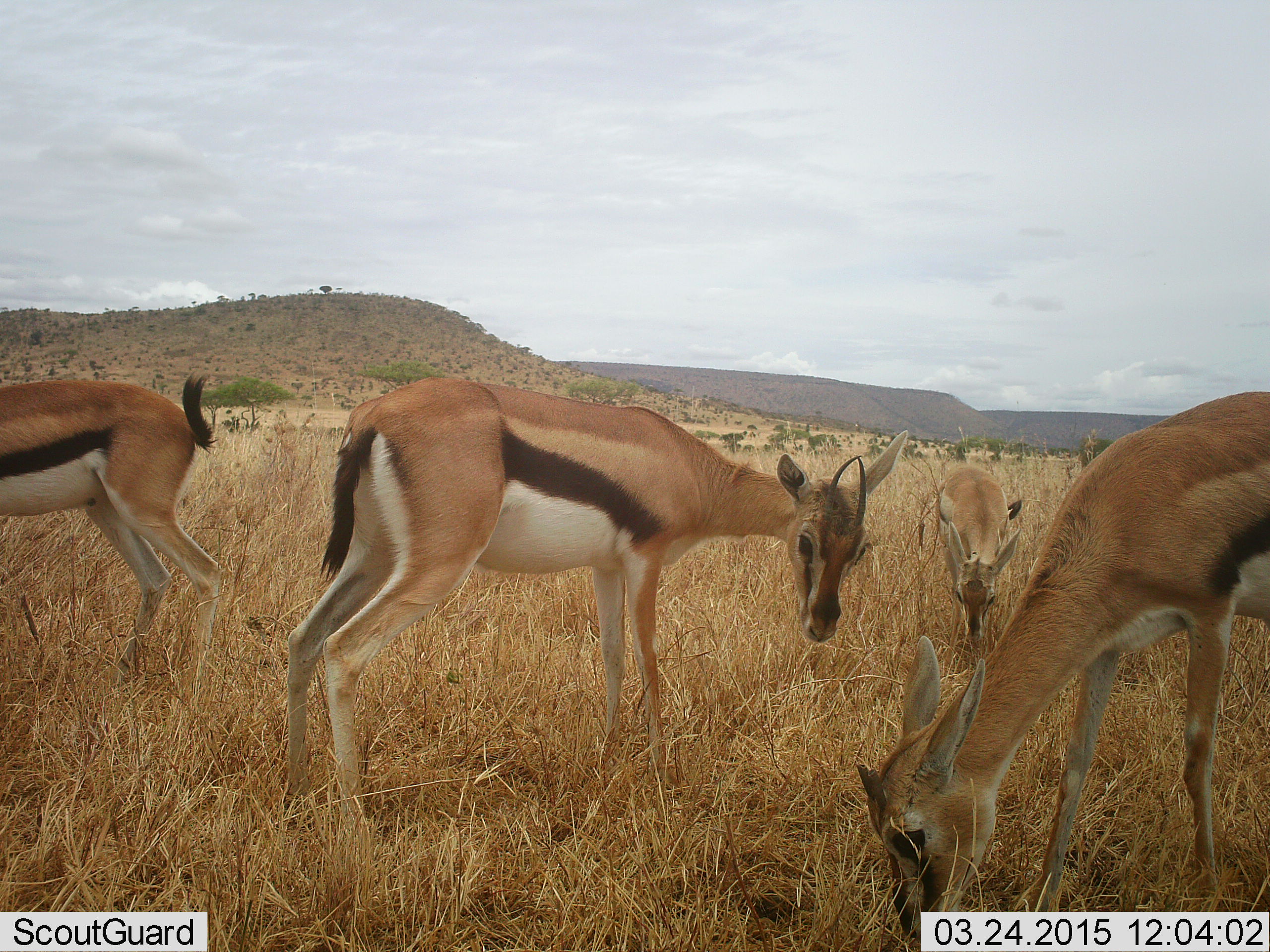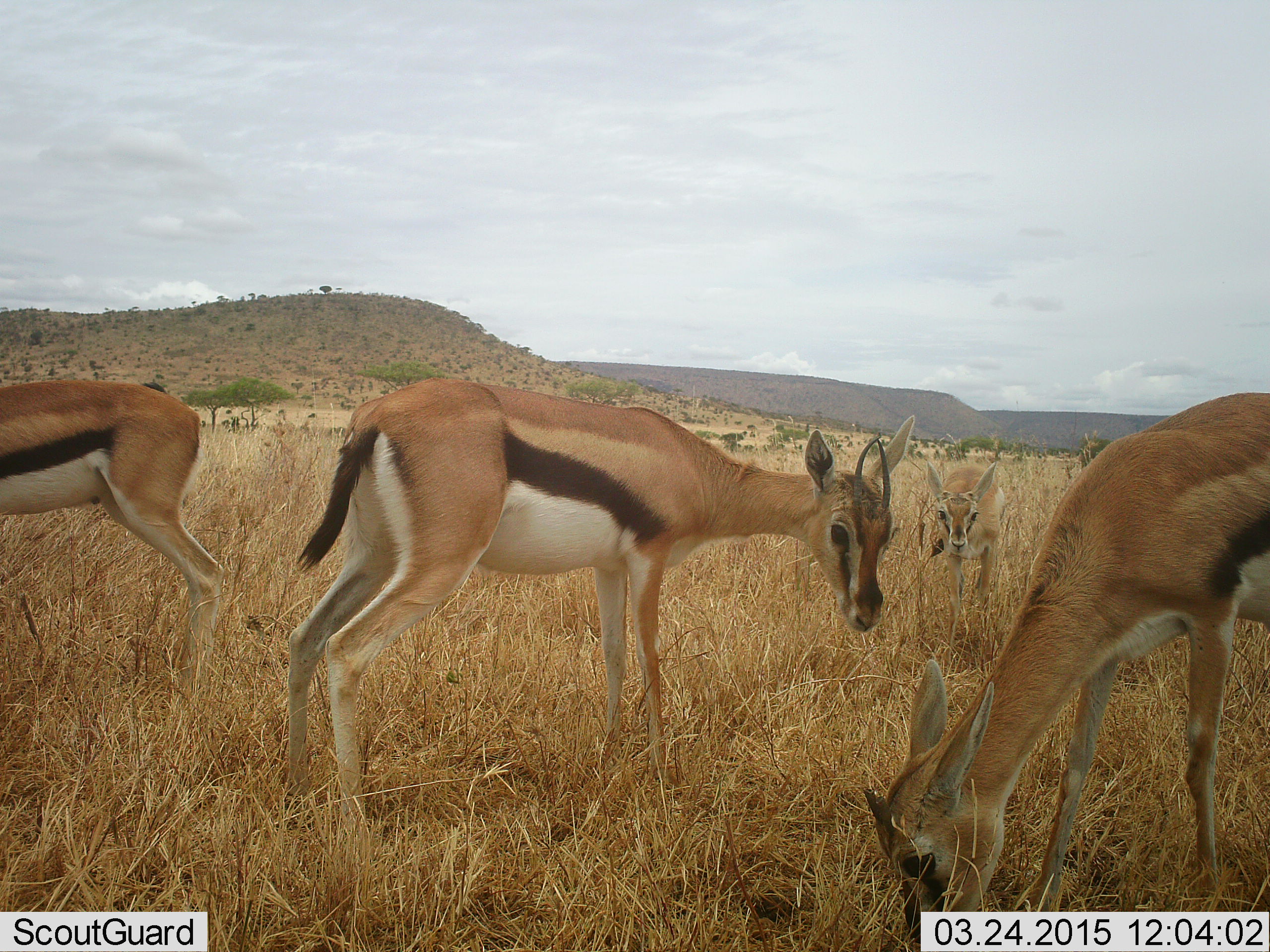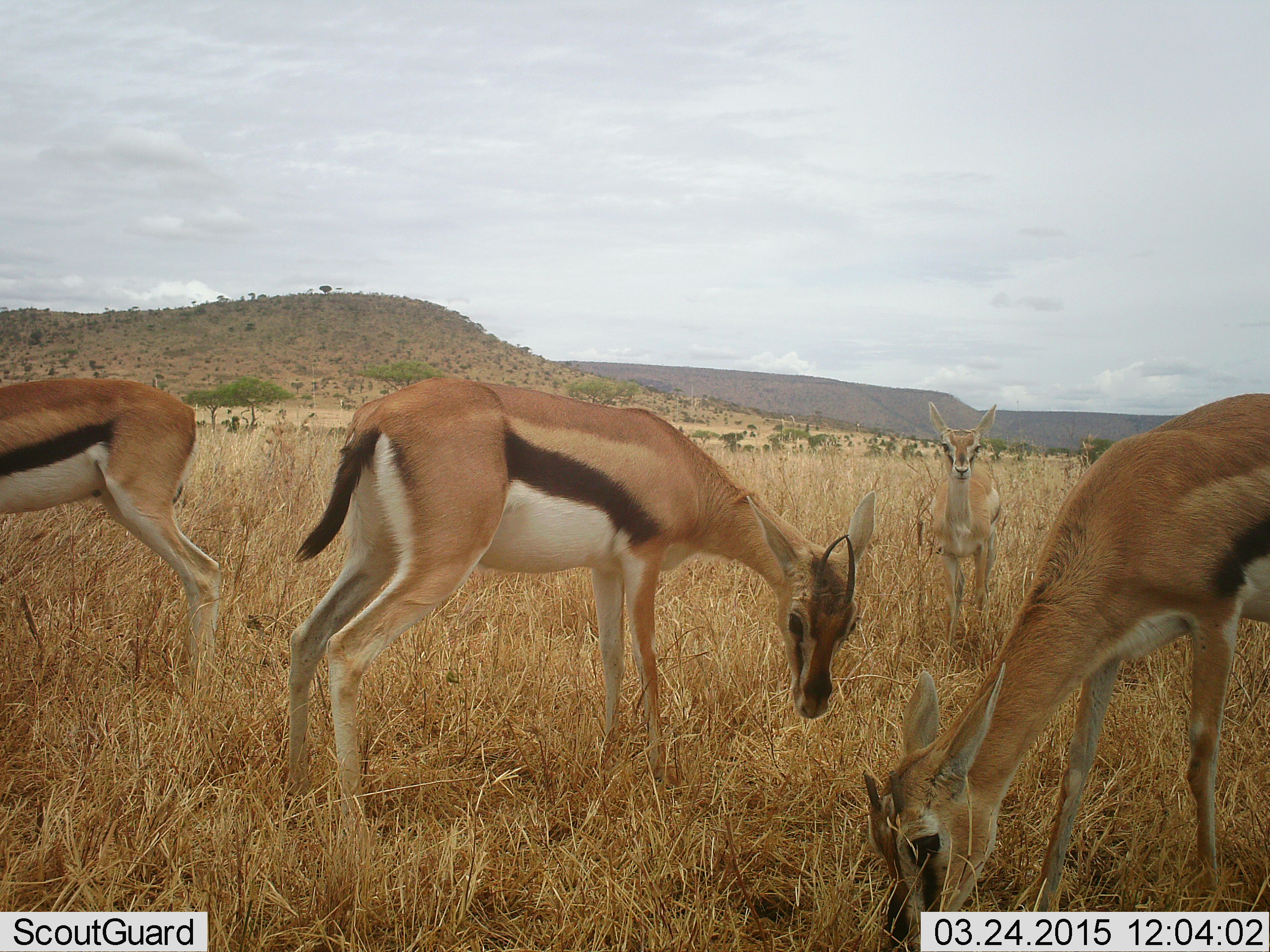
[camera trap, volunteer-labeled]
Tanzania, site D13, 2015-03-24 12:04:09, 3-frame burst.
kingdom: Animalia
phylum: Chordata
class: Mammalia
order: Artiodactyla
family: Bovidae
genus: Eudorcas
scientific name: Eudorcas thomsonii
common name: thomson's gazelle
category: gazellethomsons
Gazellethomsons (thomson's gazelle) (Eudorcas thomsonii), count 4. Behavior (volunteer vote fractions): standing 70%, resting 0%, moving 0%, interacting 0%. Young present (vote fraction): 20%. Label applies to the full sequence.